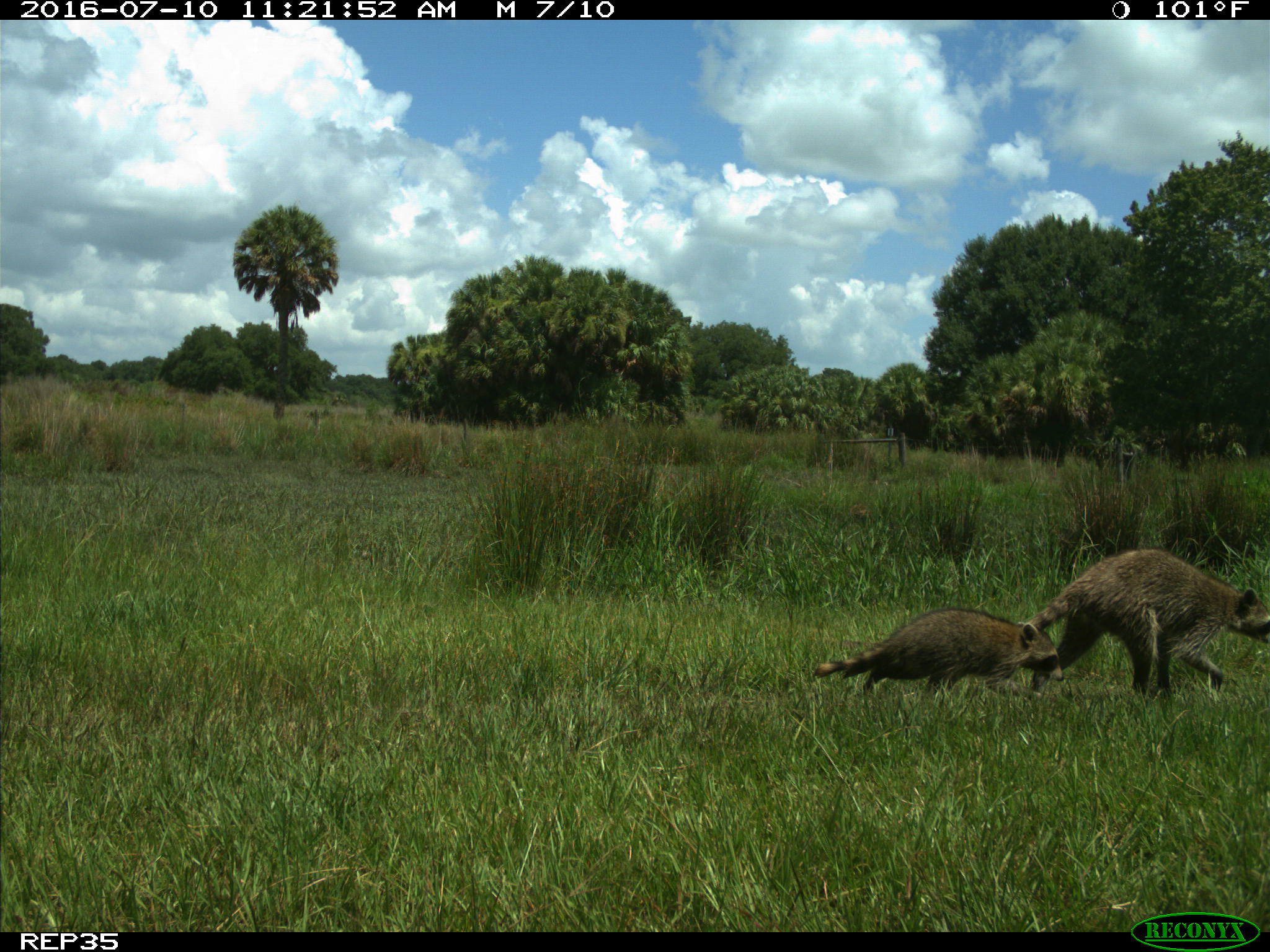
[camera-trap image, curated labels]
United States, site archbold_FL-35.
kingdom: Animalia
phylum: Chordata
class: Mammalia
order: Carnivora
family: Procyonidae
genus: Procyon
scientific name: Procyon lotor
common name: common raccoon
Procyon lotor (common raccoon).